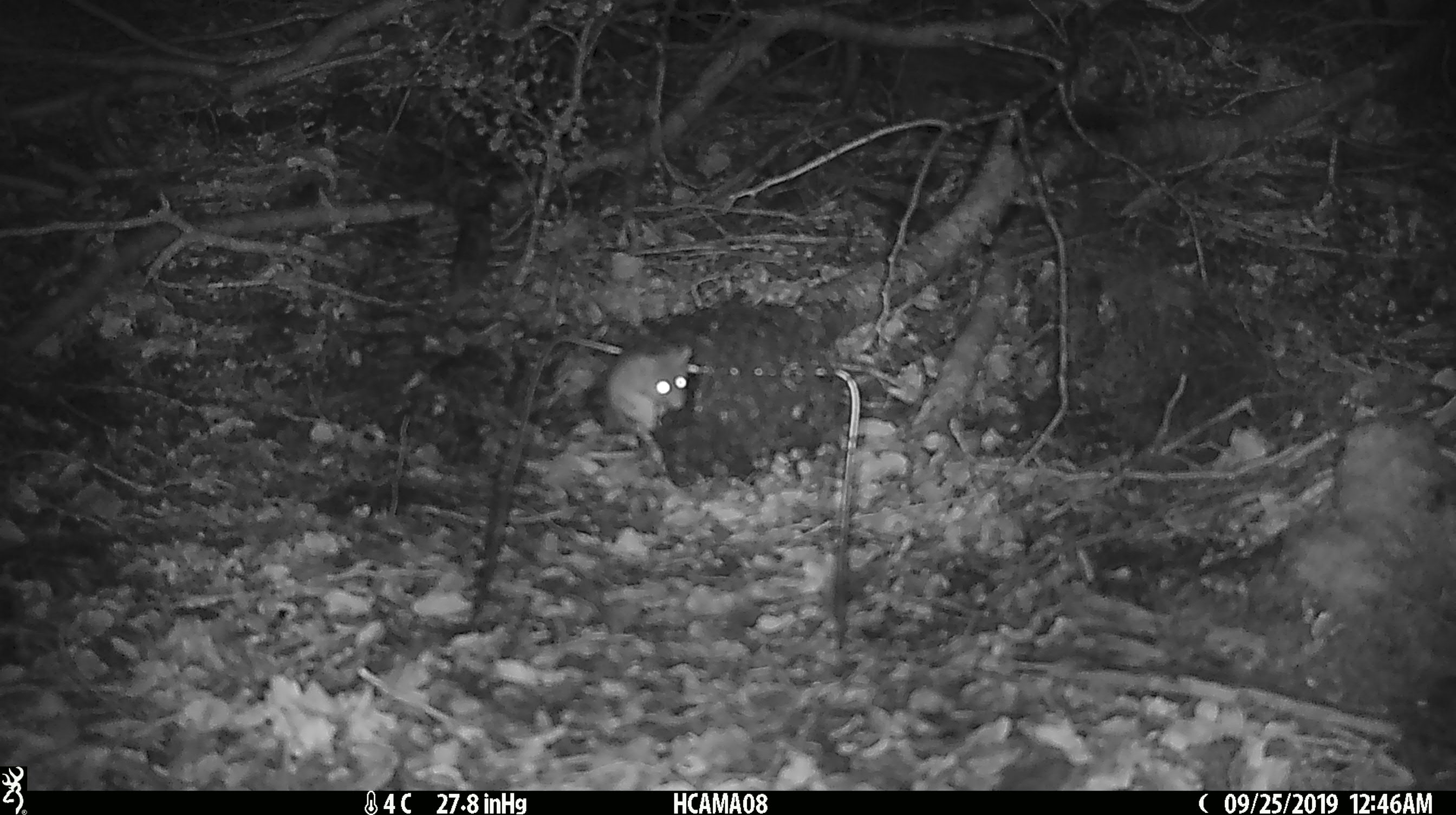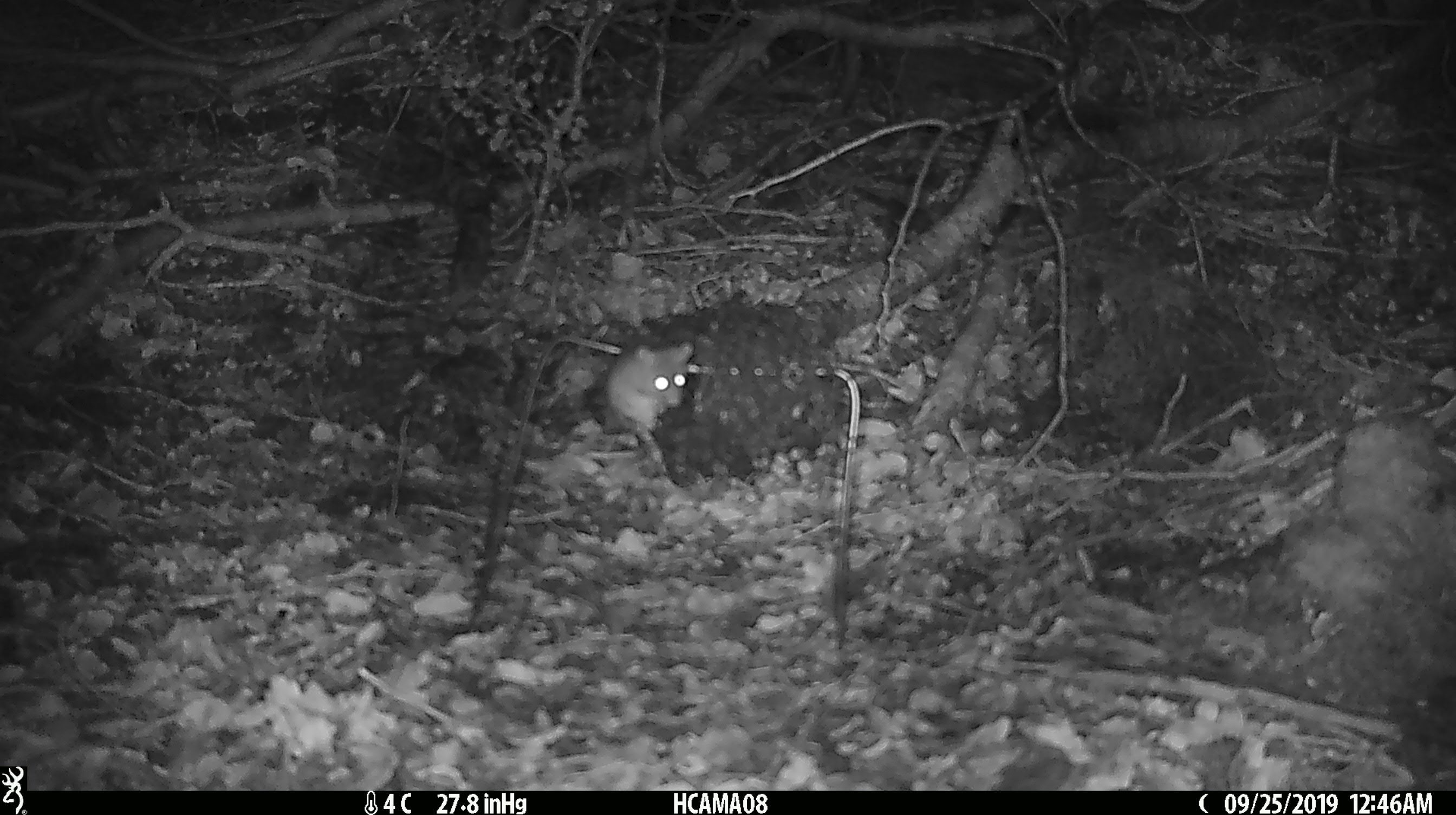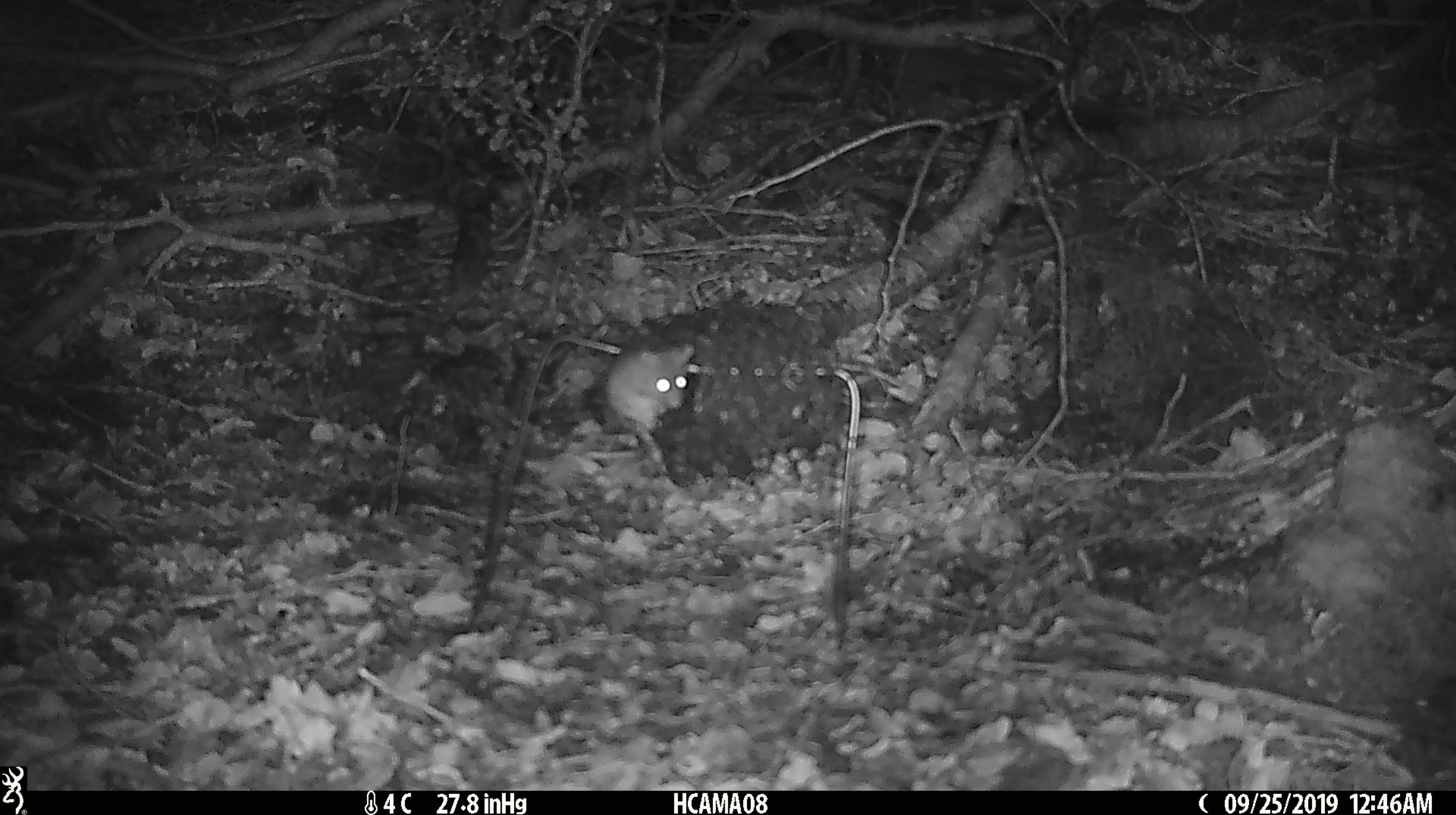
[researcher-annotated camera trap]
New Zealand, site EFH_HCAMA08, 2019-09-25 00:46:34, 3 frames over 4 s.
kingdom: Animalia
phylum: Chordata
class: Mammalia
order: Rodentia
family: Muridae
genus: Mus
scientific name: Mus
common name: mouse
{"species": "mouse (Mus)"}